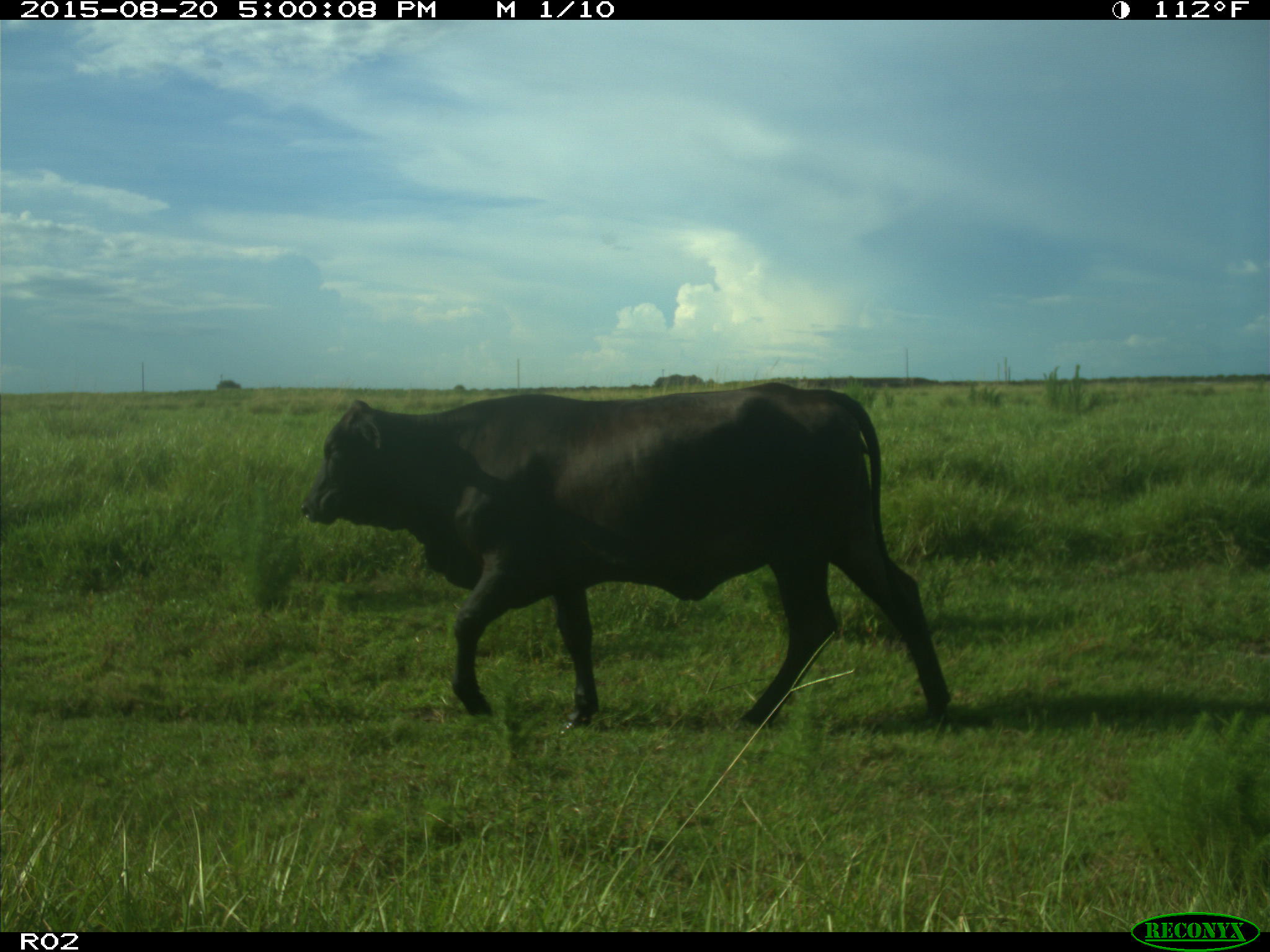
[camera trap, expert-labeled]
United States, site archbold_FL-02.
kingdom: Animalia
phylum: Chordata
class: Mammalia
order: Artiodactyla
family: Bovidae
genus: Bos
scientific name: Bos taurus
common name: domestic cow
Bos taurus (domestic cow).